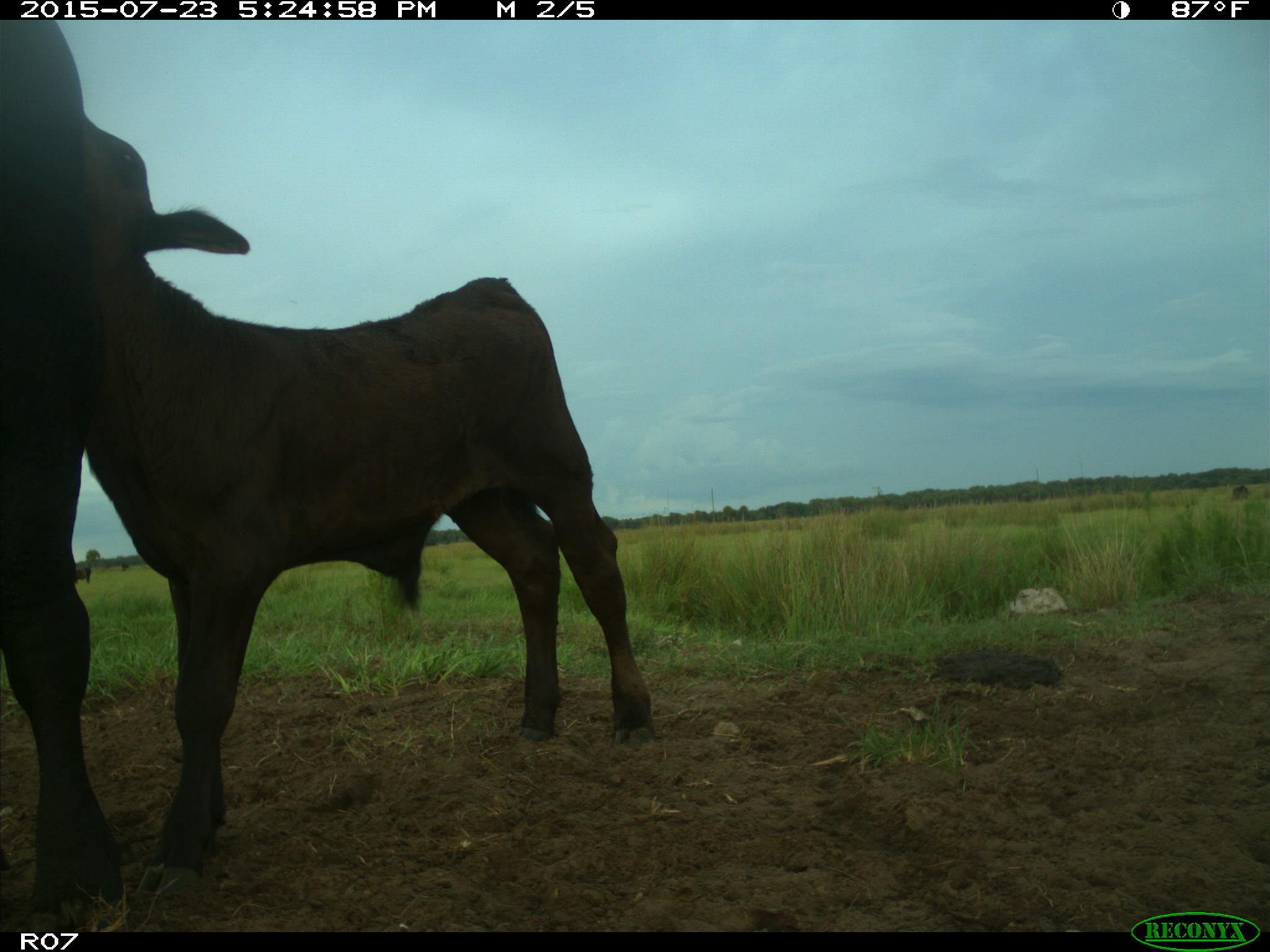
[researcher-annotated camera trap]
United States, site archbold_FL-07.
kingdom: Animalia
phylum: Chordata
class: Mammalia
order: Artiodactyla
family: Bovidae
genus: Bos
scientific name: Bos taurus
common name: domestic cow